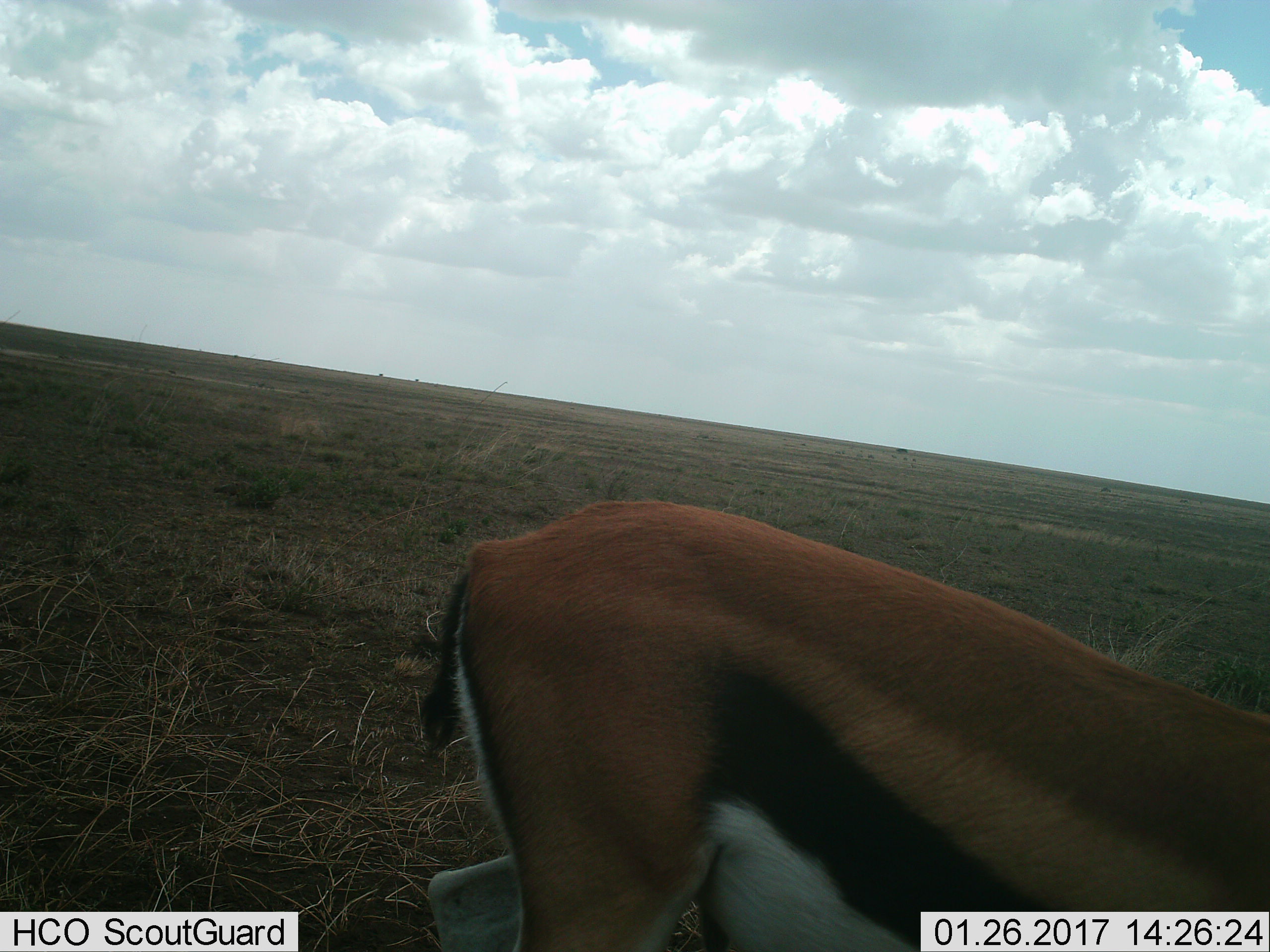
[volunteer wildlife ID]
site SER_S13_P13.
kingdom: Animalia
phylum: Chordata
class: Mammalia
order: Artiodactyla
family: Bovidae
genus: Eudorcas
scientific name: Eudorcas thomsonii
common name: thomson's gazelle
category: gazellethomsons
Gazellethomsons (thomson's gazelle) (Eudorcas thomsonii), count 1. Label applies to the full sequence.